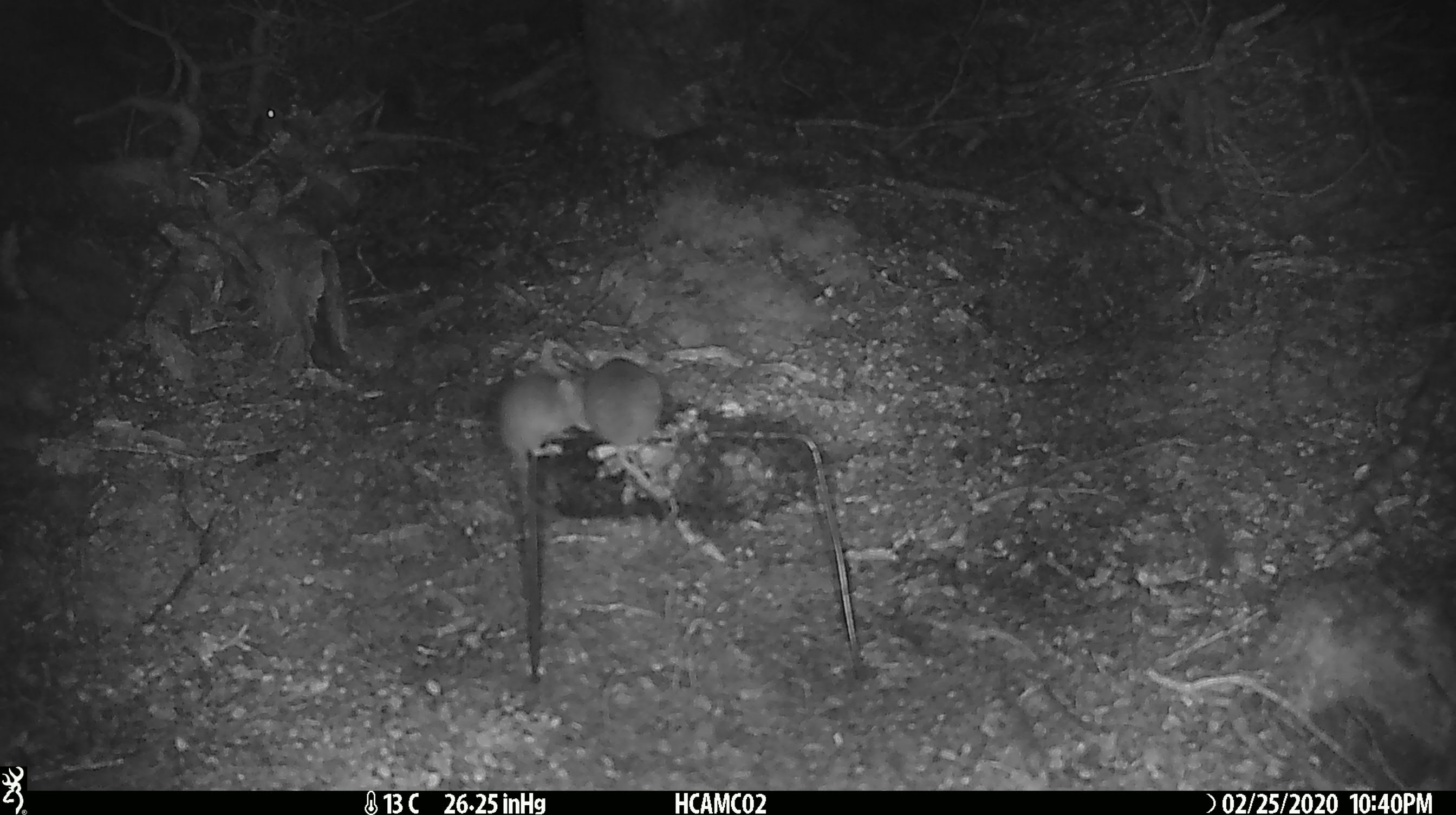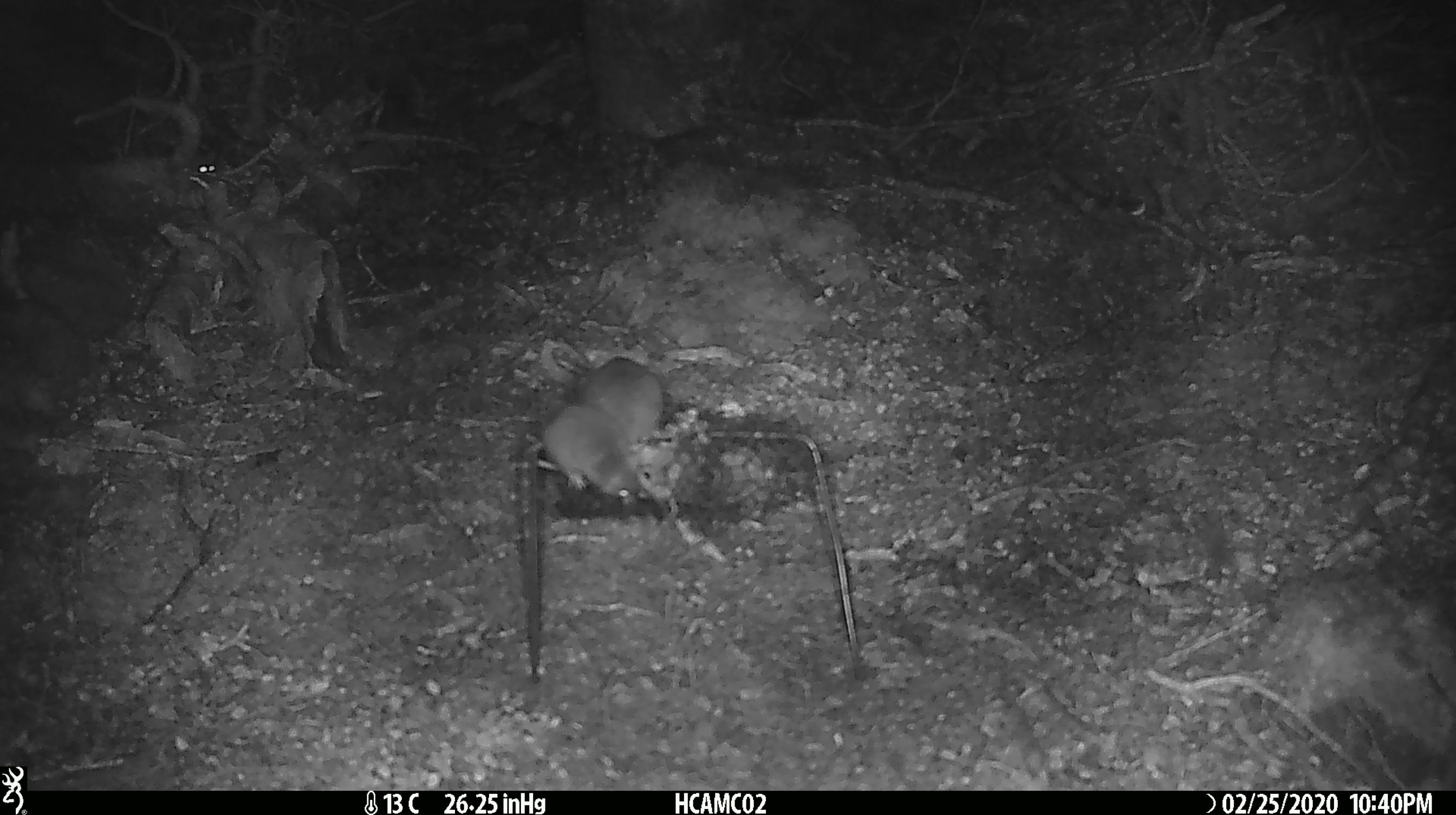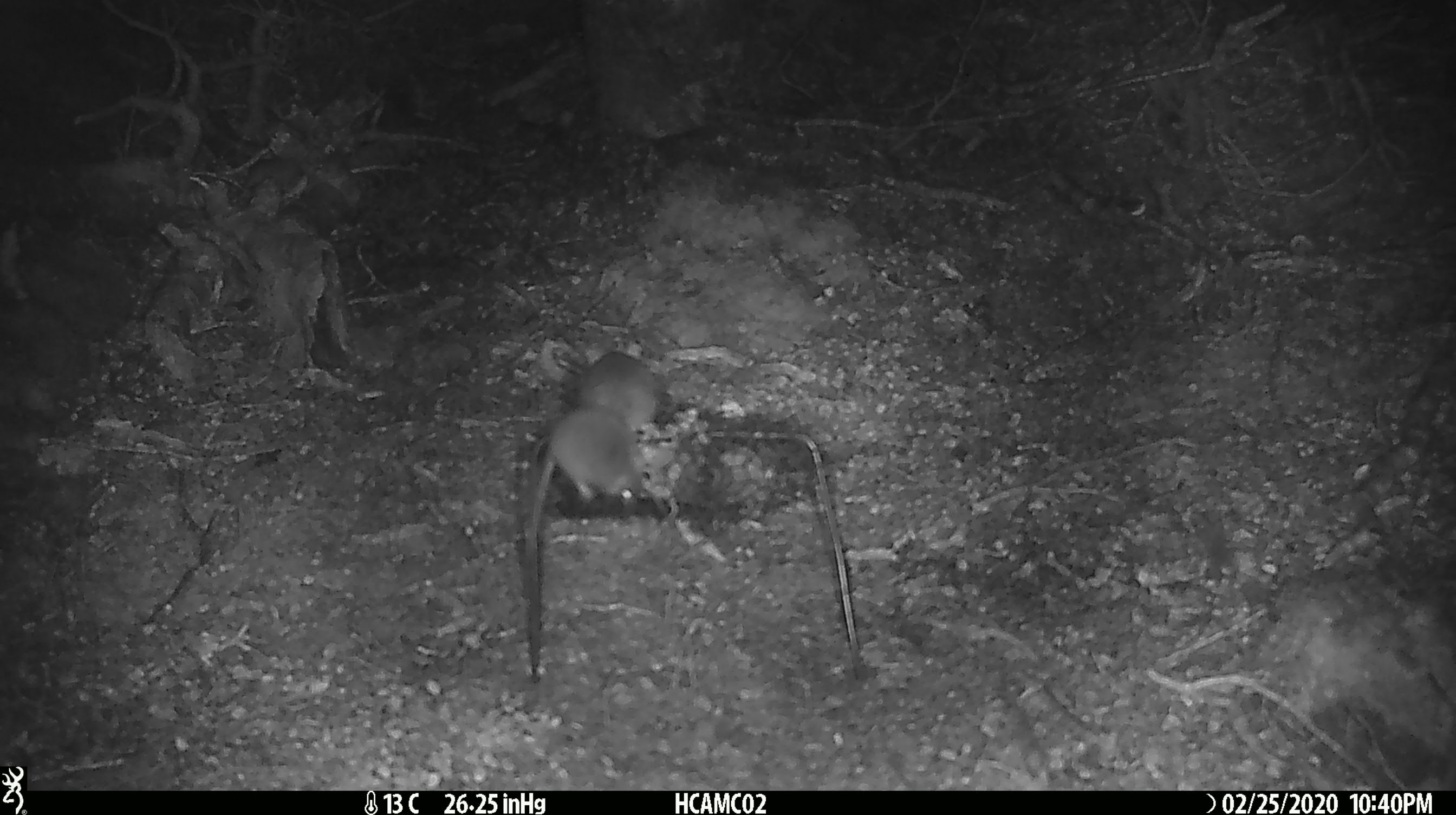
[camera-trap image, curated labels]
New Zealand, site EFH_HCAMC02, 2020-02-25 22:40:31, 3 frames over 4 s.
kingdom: Animalia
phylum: Chordata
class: Mammalia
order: Rodentia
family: Muridae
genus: Mus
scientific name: Mus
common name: mouse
Mouse (Mus).